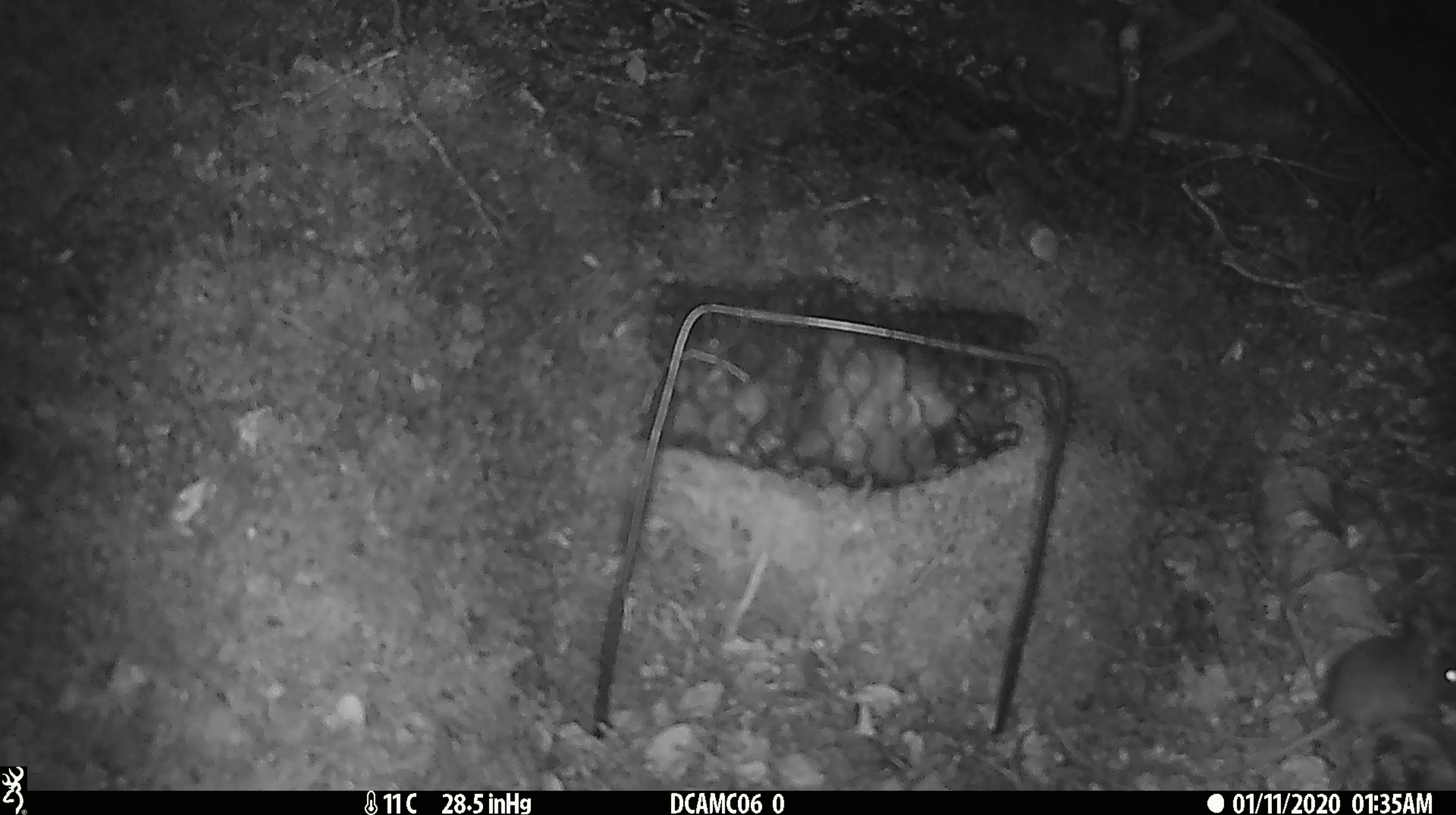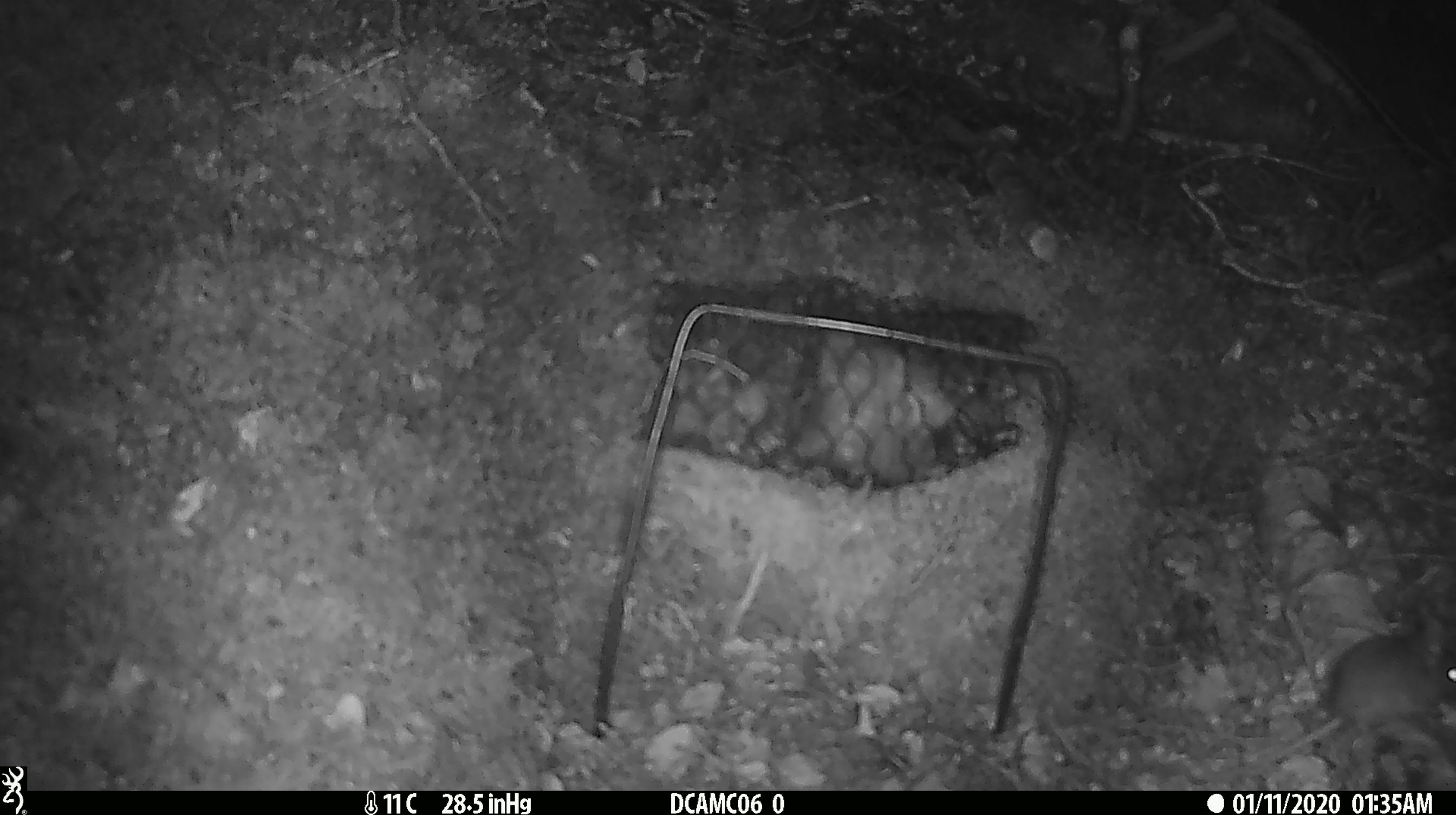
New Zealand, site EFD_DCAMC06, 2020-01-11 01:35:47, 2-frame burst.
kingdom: Animalia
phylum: Chordata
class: Mammalia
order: Rodentia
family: Muridae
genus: Mus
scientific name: Mus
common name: mouse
Mouse (Mus).